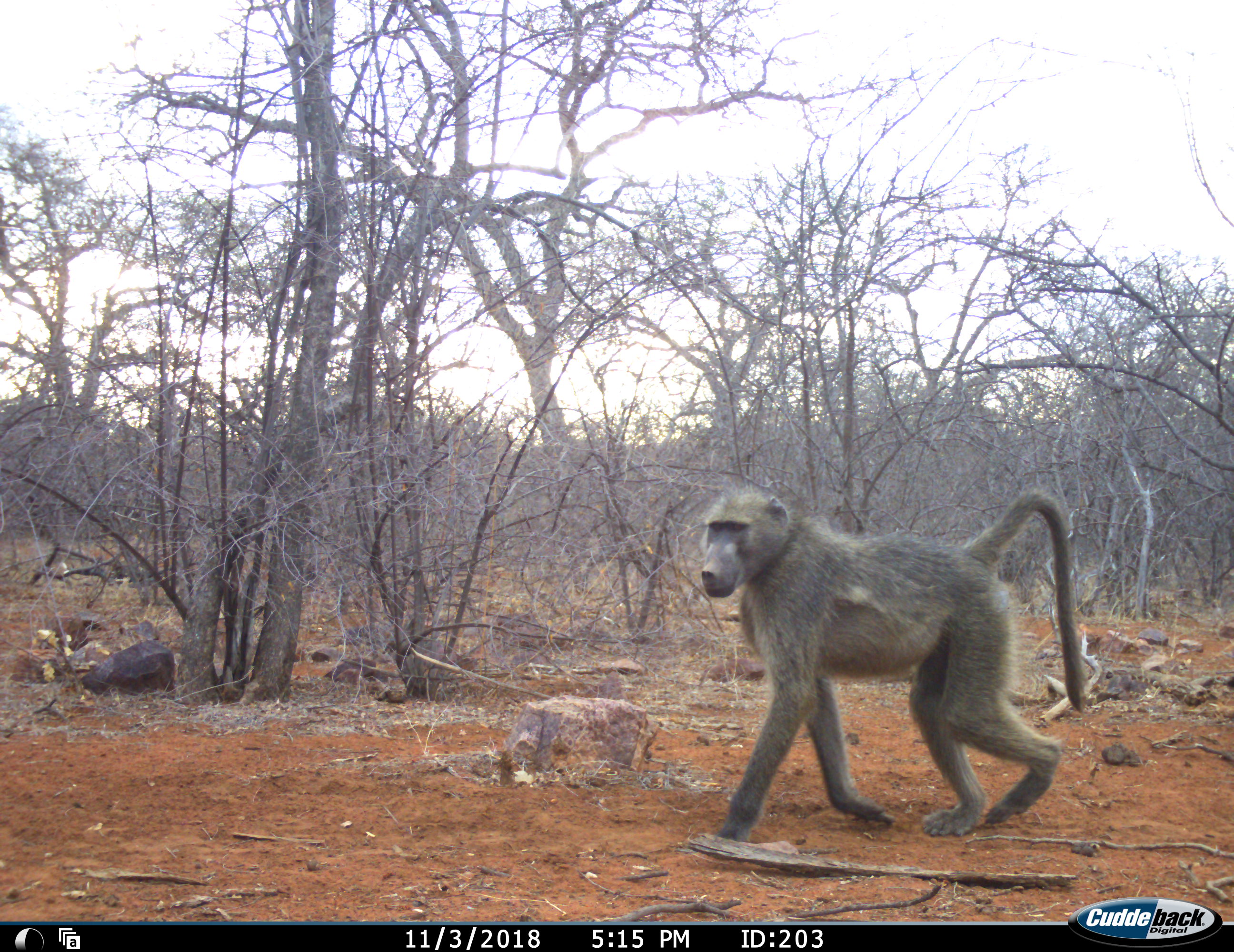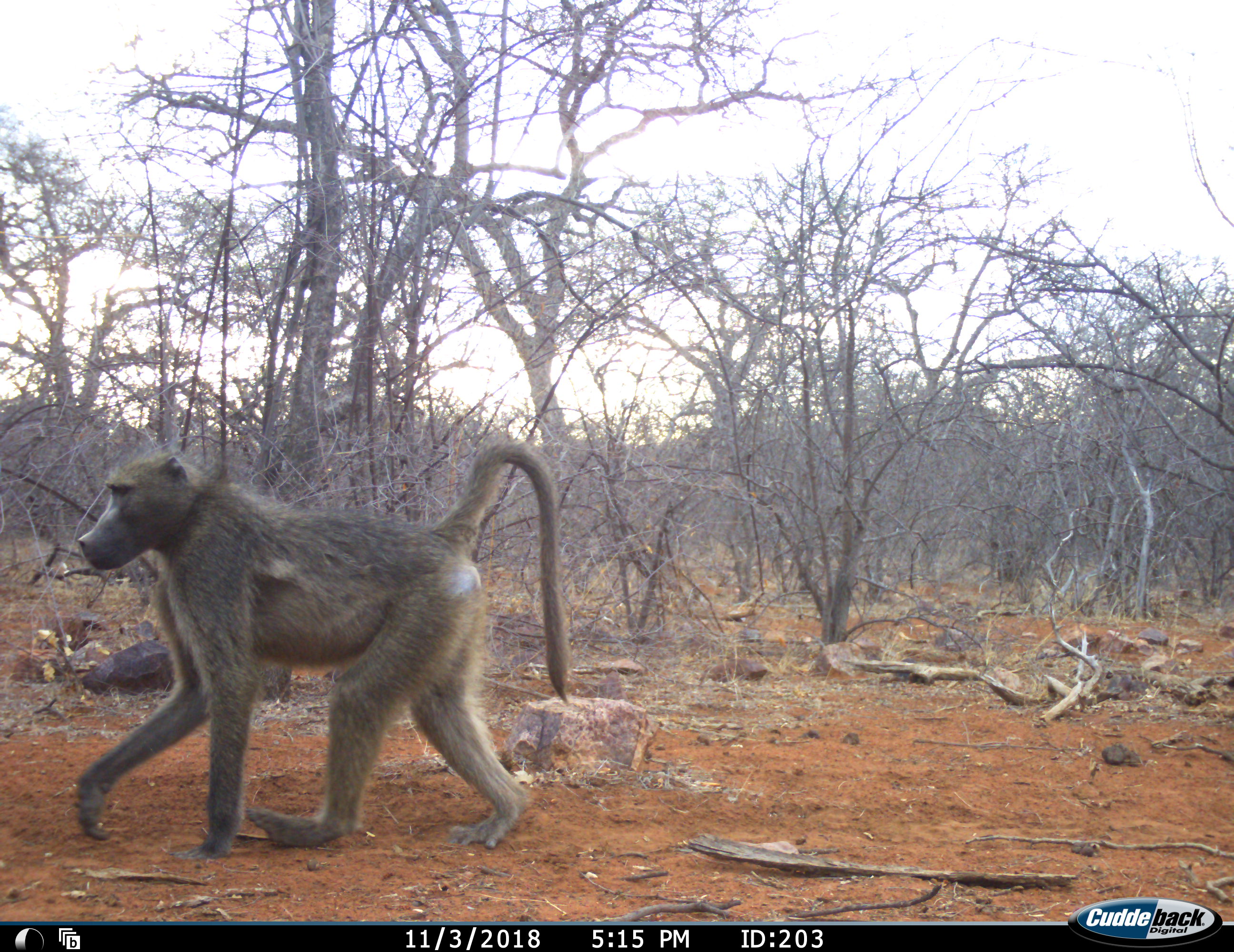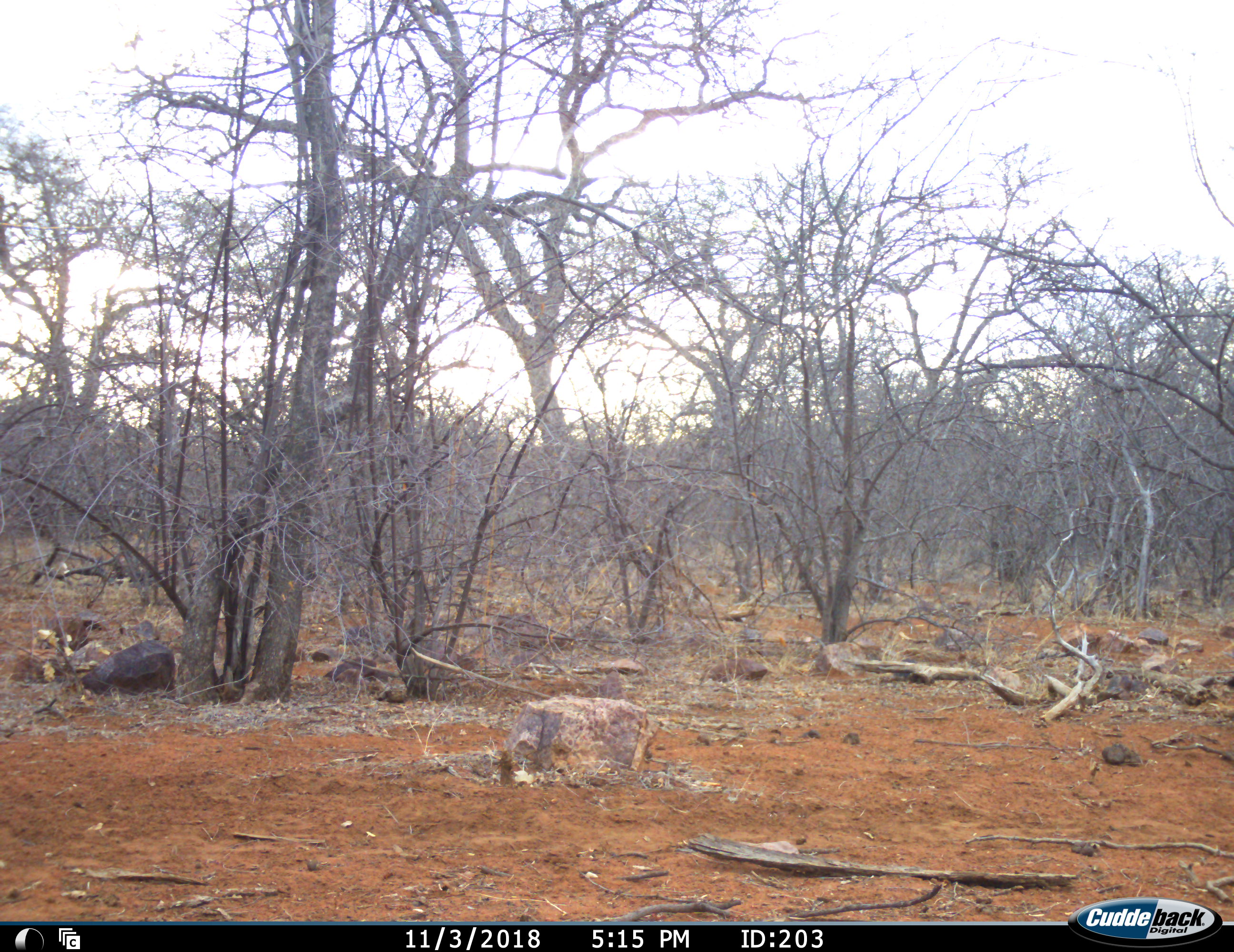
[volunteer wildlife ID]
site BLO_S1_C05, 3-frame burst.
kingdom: Animalia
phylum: Chordata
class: Mammalia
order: Primates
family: Cercopithecidae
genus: Papio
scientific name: Papio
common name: baboon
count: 1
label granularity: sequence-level